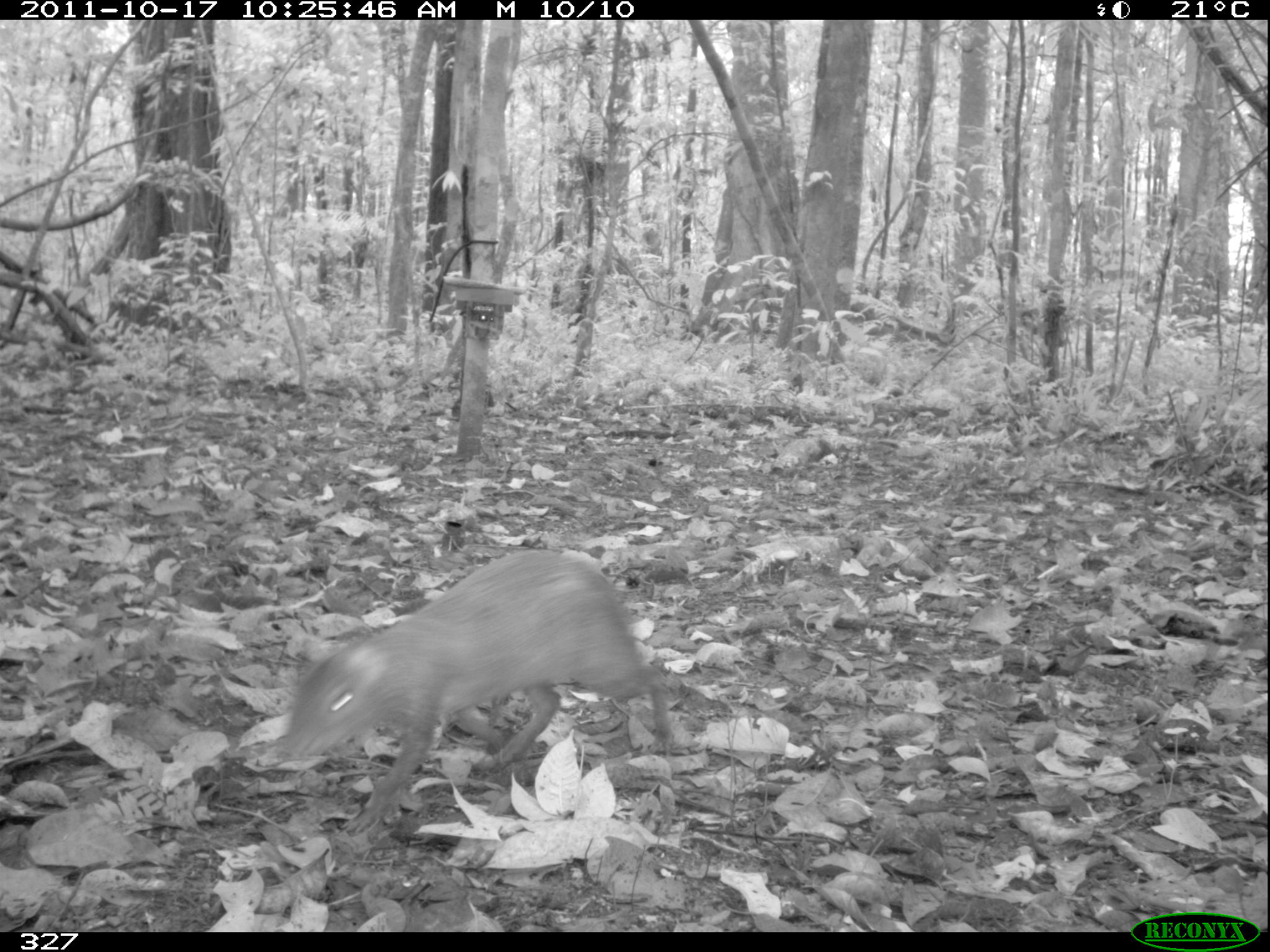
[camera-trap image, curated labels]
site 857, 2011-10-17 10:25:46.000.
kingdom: Animalia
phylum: Chordata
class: Mammalia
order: Rodentia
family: Dasyproctidae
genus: Dasyprocta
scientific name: Dasyprocta punctata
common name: central american agouti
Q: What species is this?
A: Dasyprocta punctata (central american agouti).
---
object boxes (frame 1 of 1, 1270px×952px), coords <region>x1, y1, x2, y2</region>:
dasyprocta punctata: <region>276, 548, 671, 818</region>